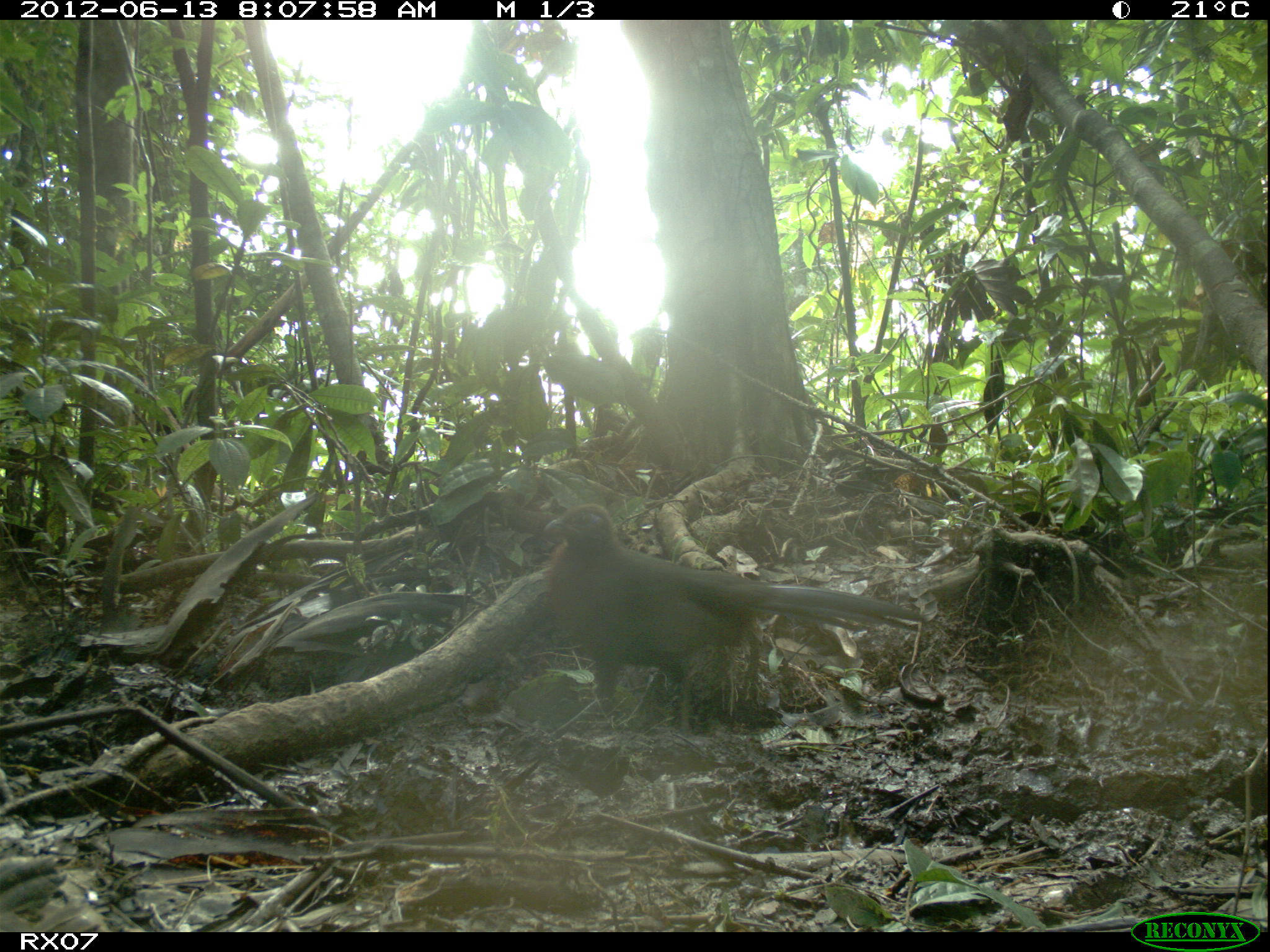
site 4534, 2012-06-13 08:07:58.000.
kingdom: Animalia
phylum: Chordata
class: Aves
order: Cuculiformes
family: Cuculidae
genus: Coua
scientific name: Coua serriana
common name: red-breasted coua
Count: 1.